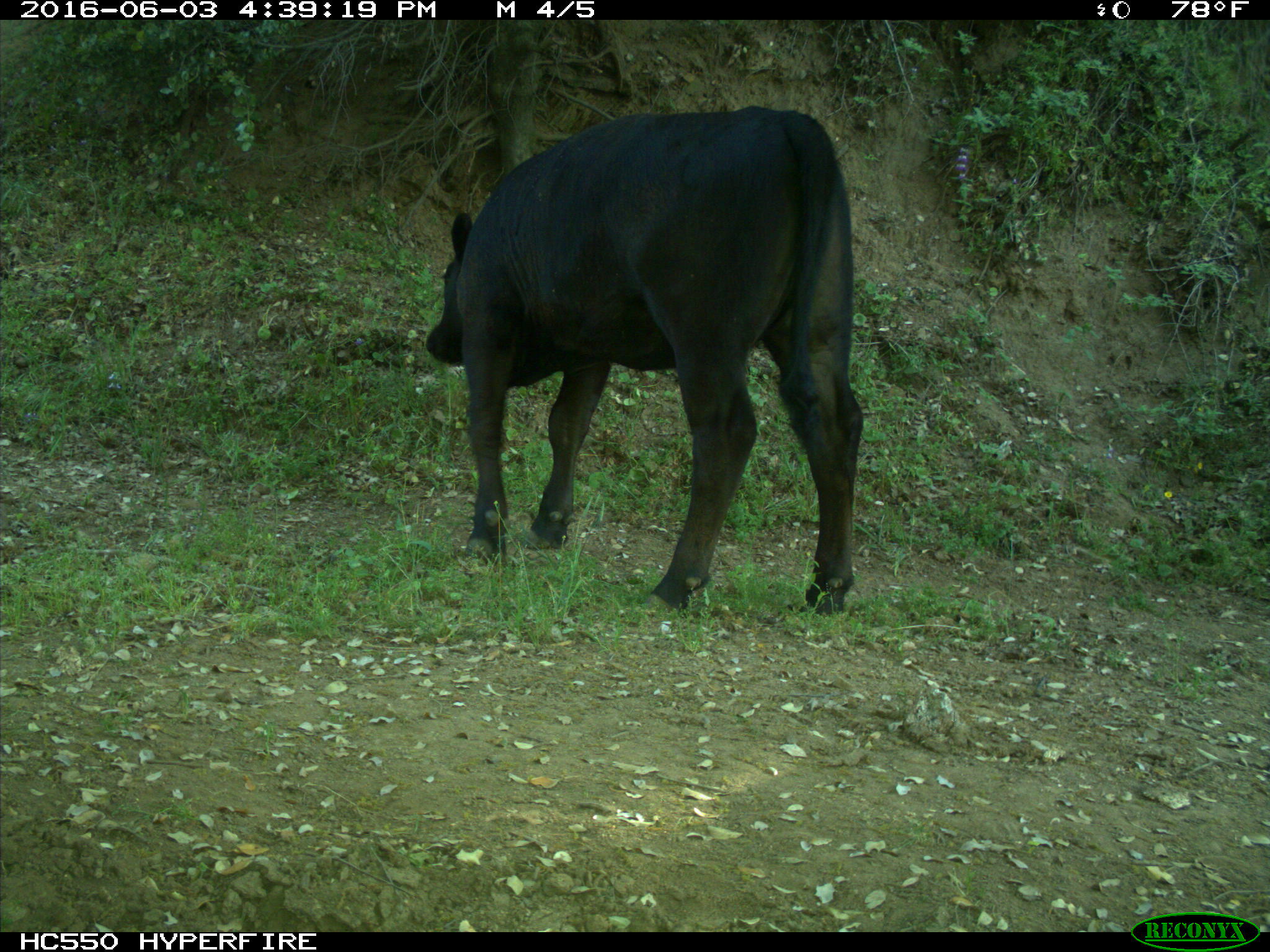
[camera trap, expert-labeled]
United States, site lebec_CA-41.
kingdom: Animalia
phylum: Chordata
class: Mammalia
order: Artiodactyla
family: Bovidae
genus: Bos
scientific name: Bos taurus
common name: domestic cow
Bos taurus (domestic cow).